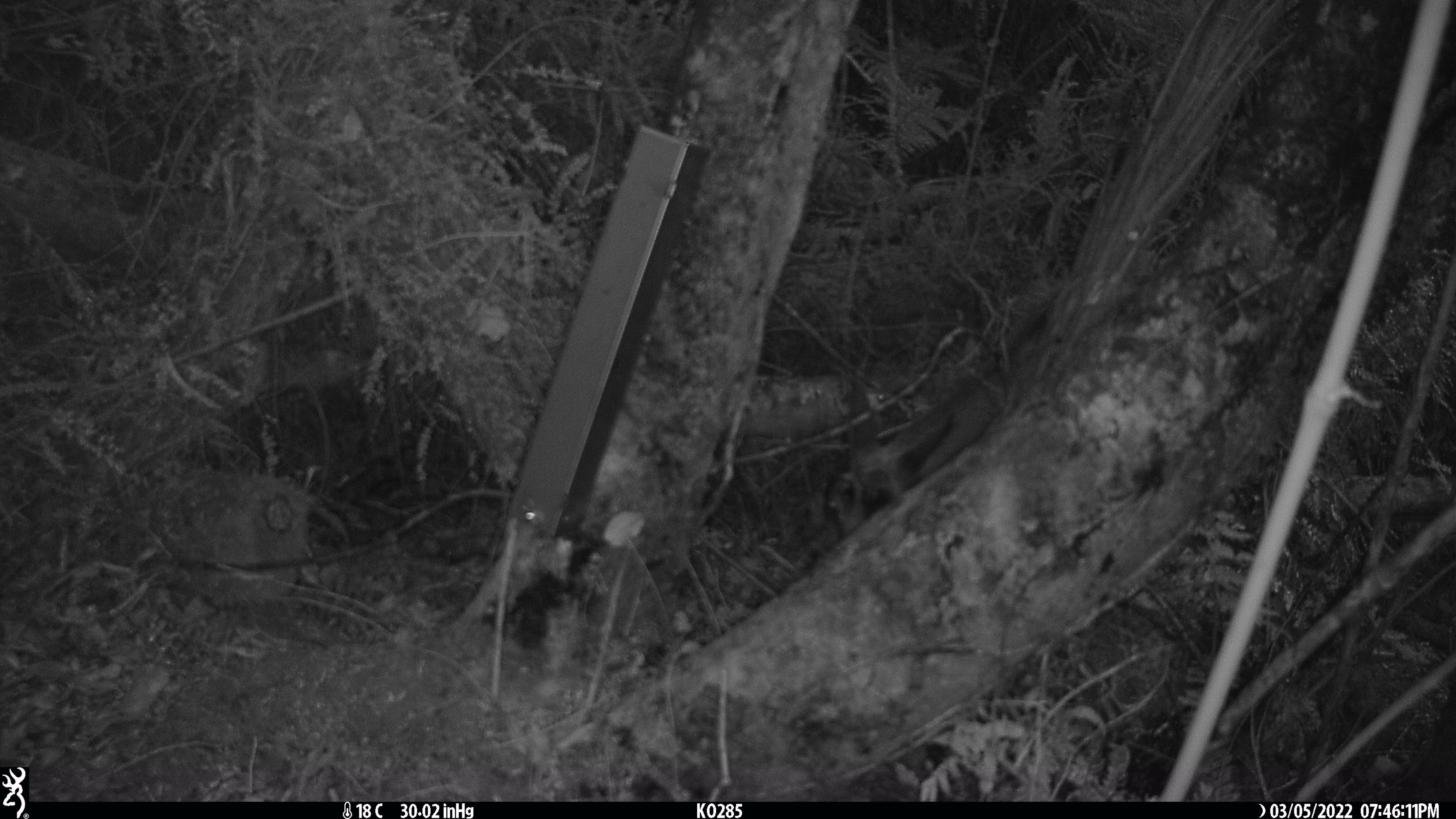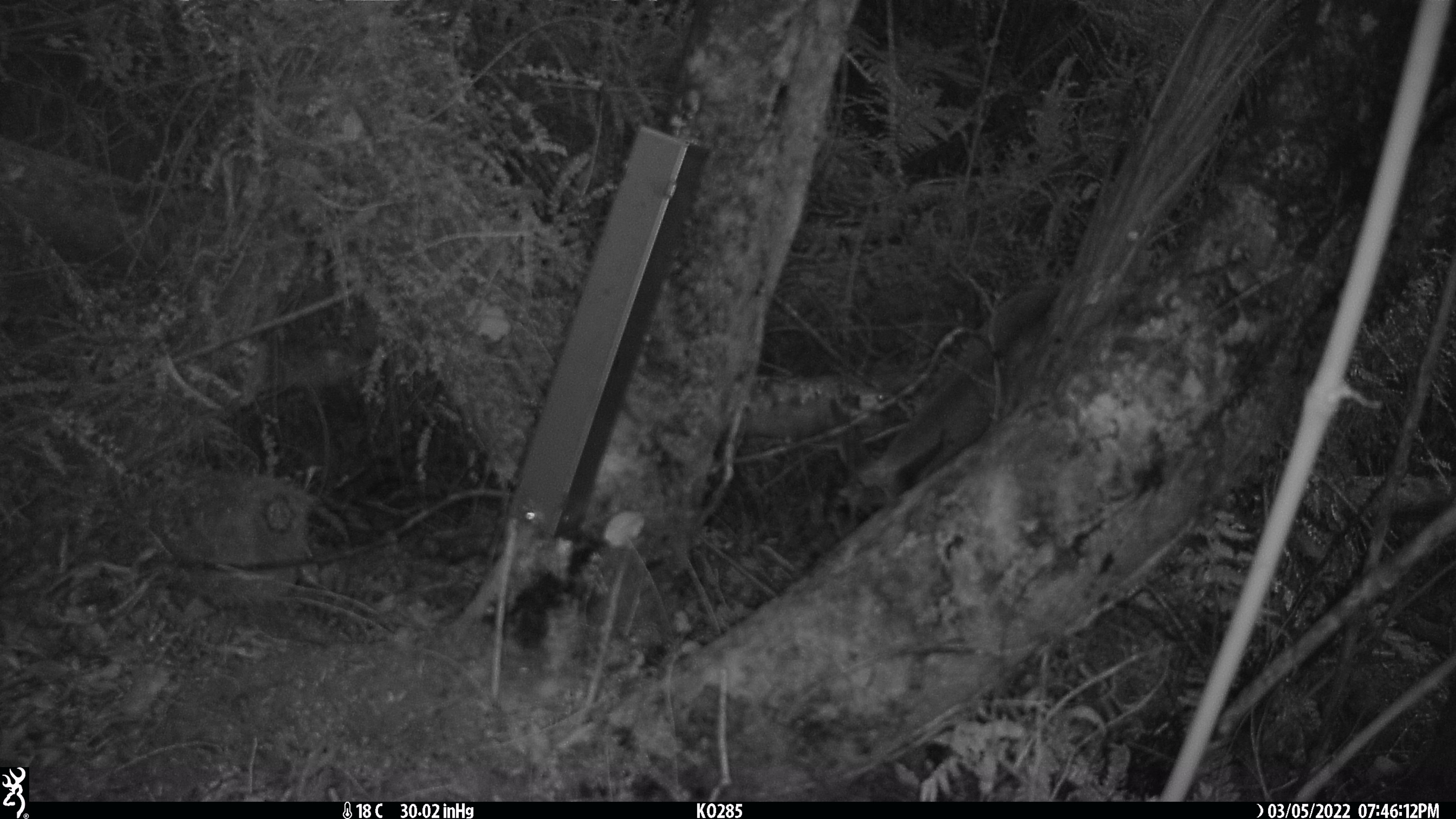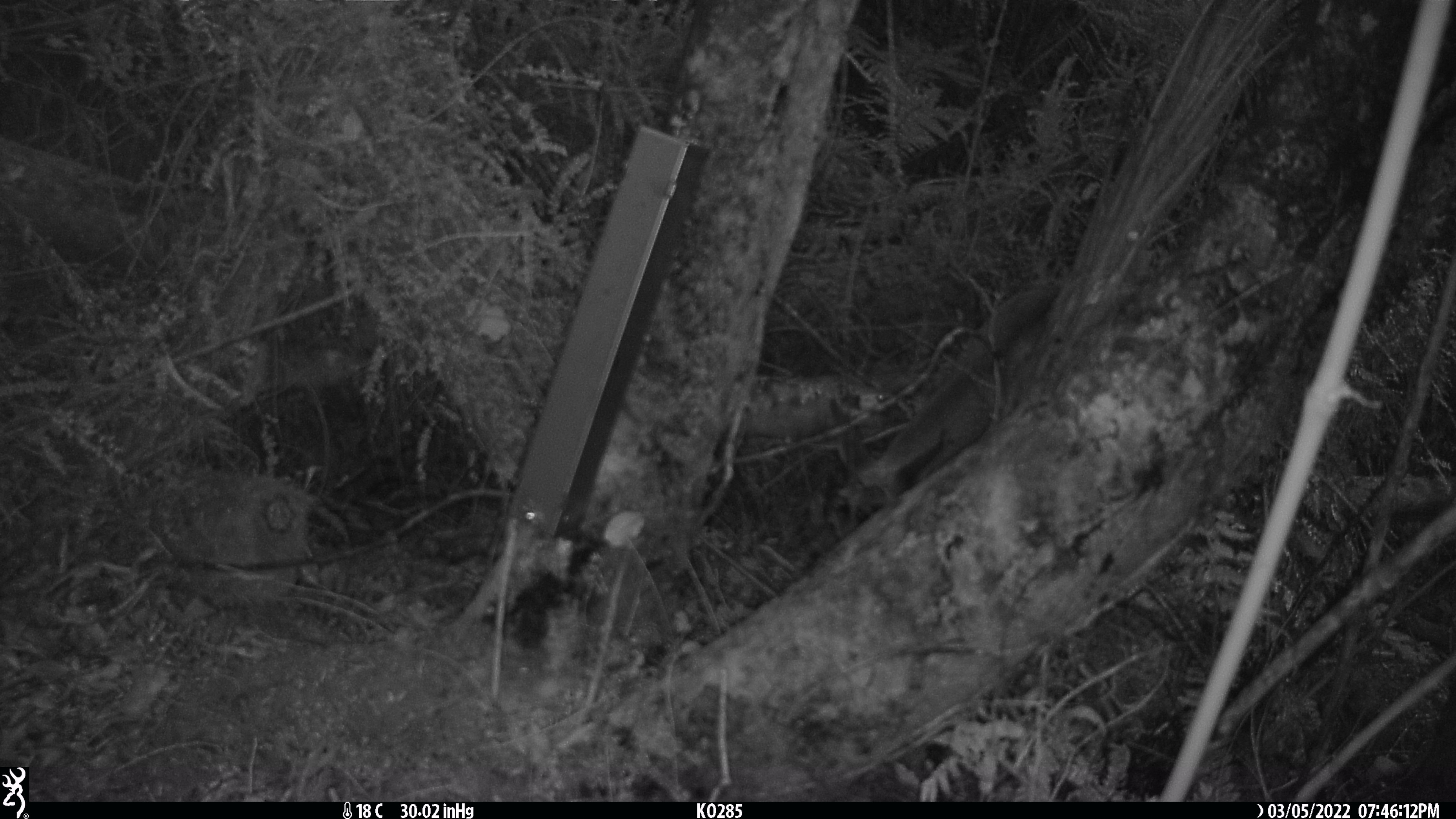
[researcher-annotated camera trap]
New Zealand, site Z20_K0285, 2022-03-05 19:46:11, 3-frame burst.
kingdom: Animalia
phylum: Chordata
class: Mammalia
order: Artiodactyla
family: Bovidae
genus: Rupicapra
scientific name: Rupicapra rupicapra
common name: alpine chamois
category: chamois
Chamois (alpine chamois) (Rupicapra rupicapra).